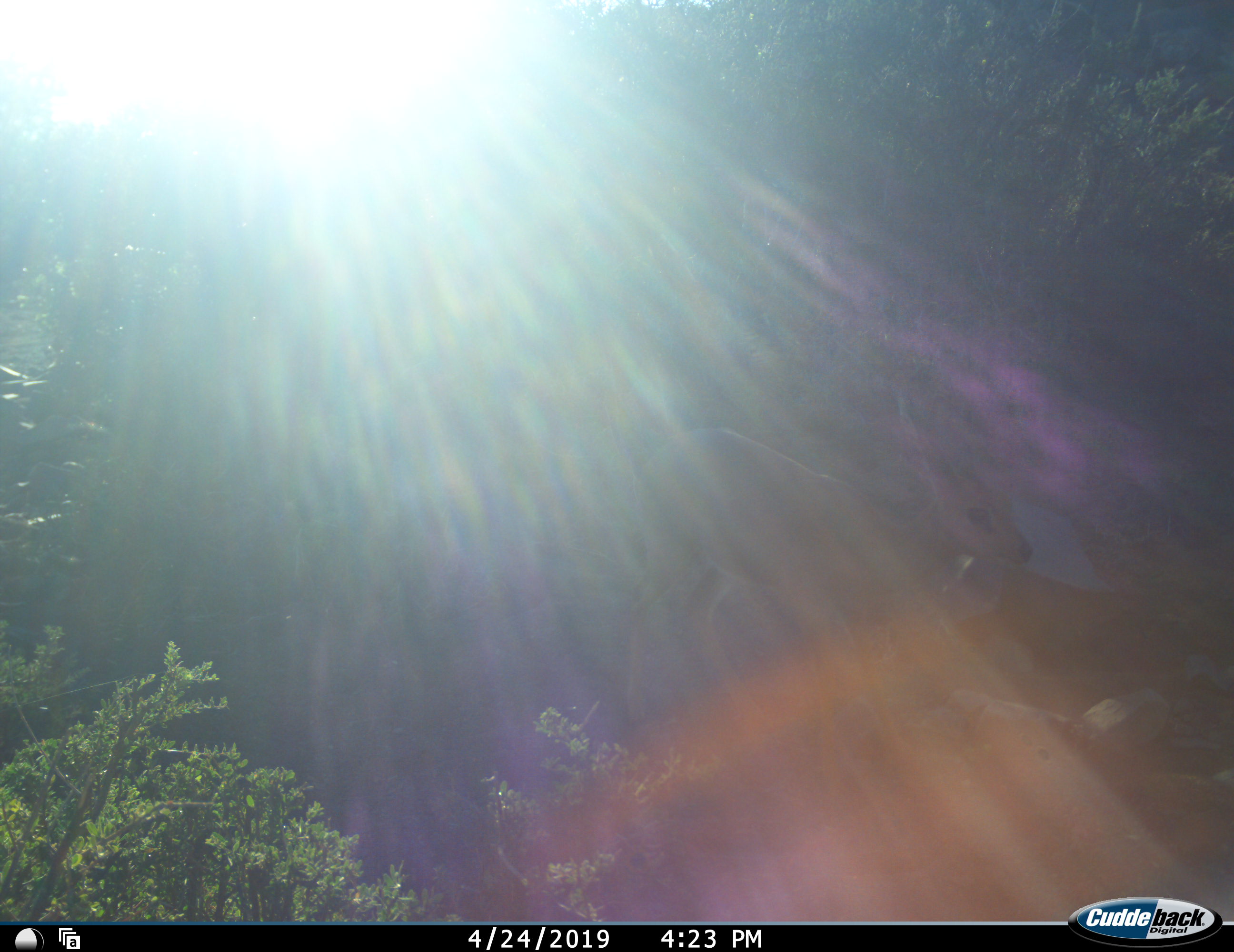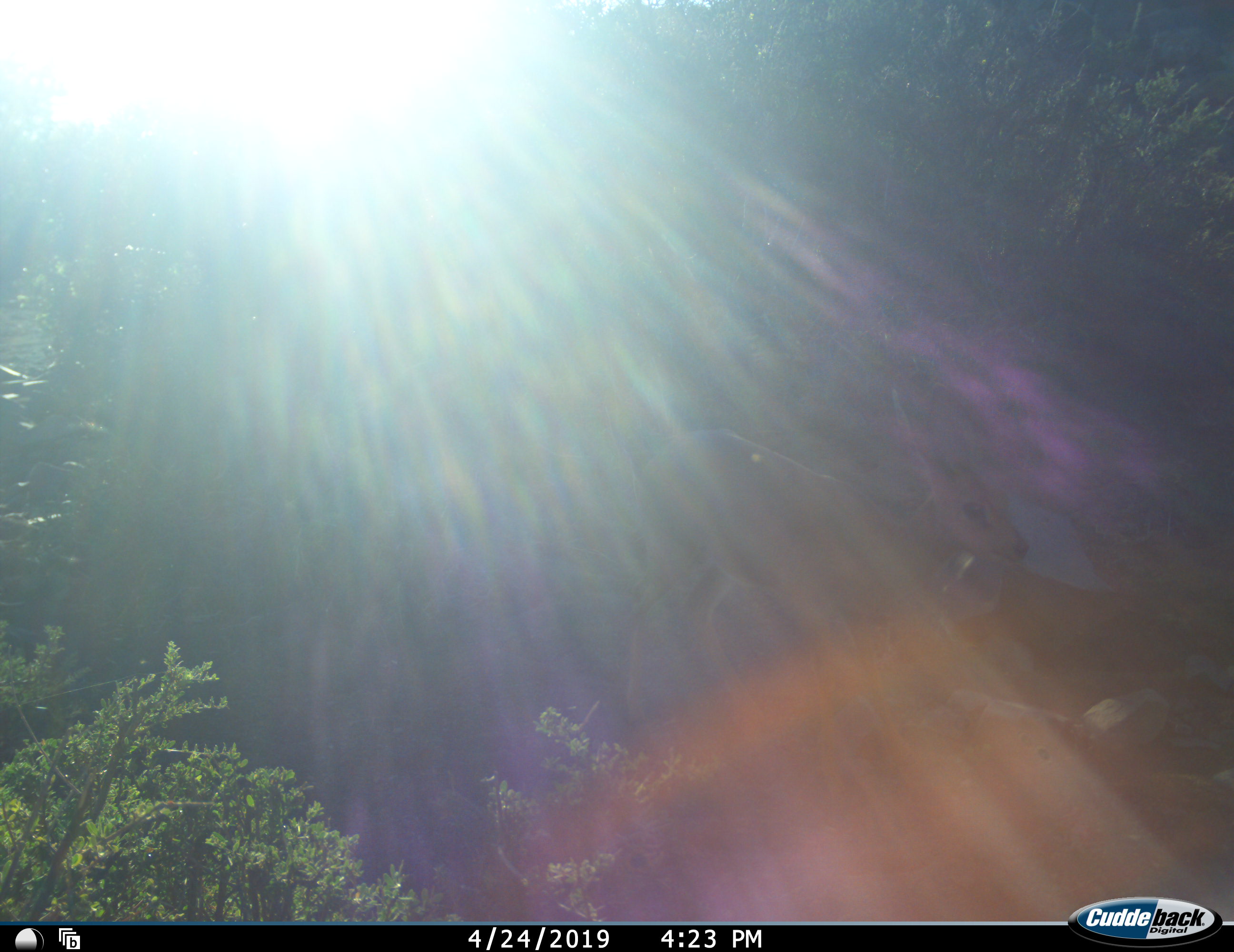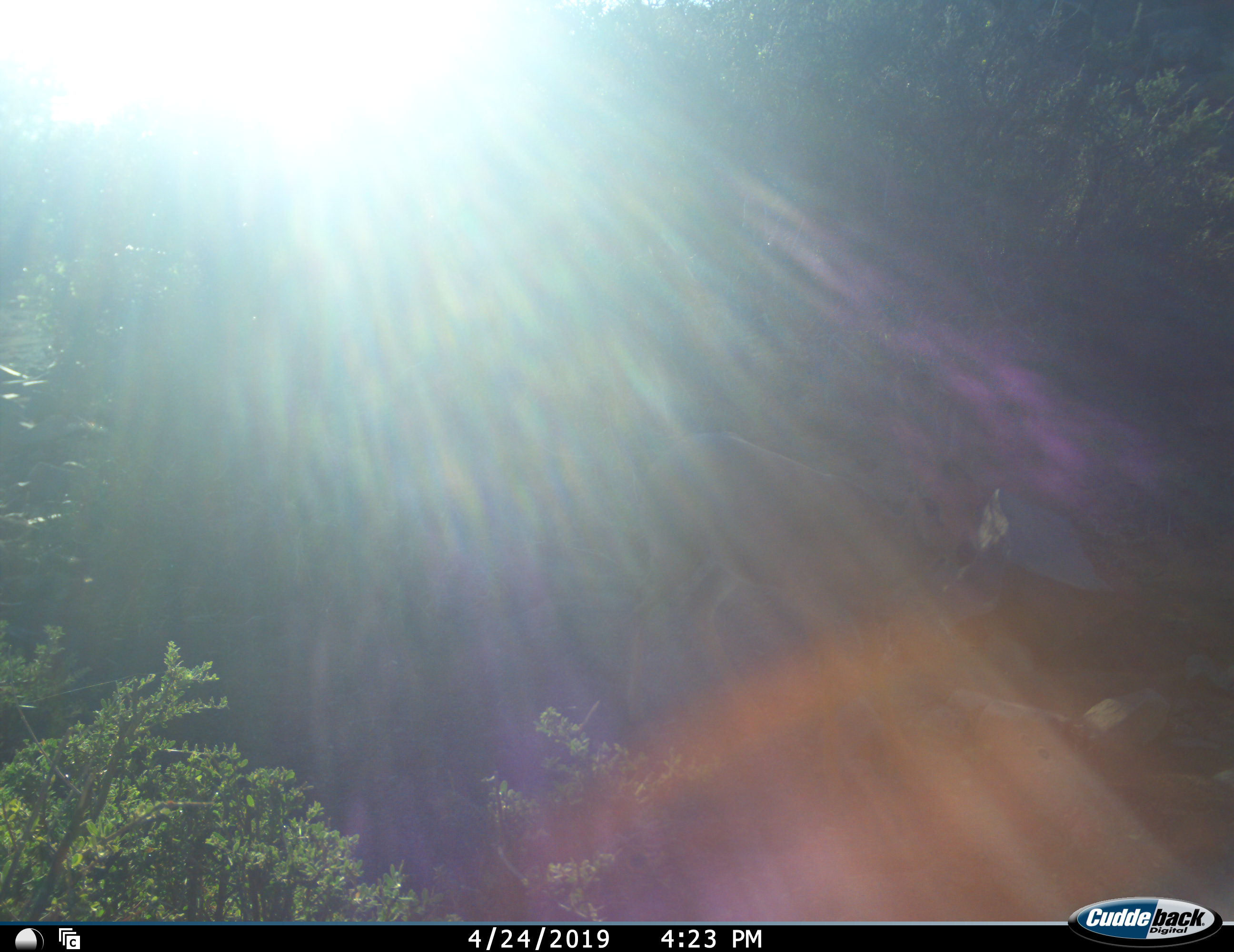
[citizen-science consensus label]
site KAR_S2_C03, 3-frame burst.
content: unidentified animal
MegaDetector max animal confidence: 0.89